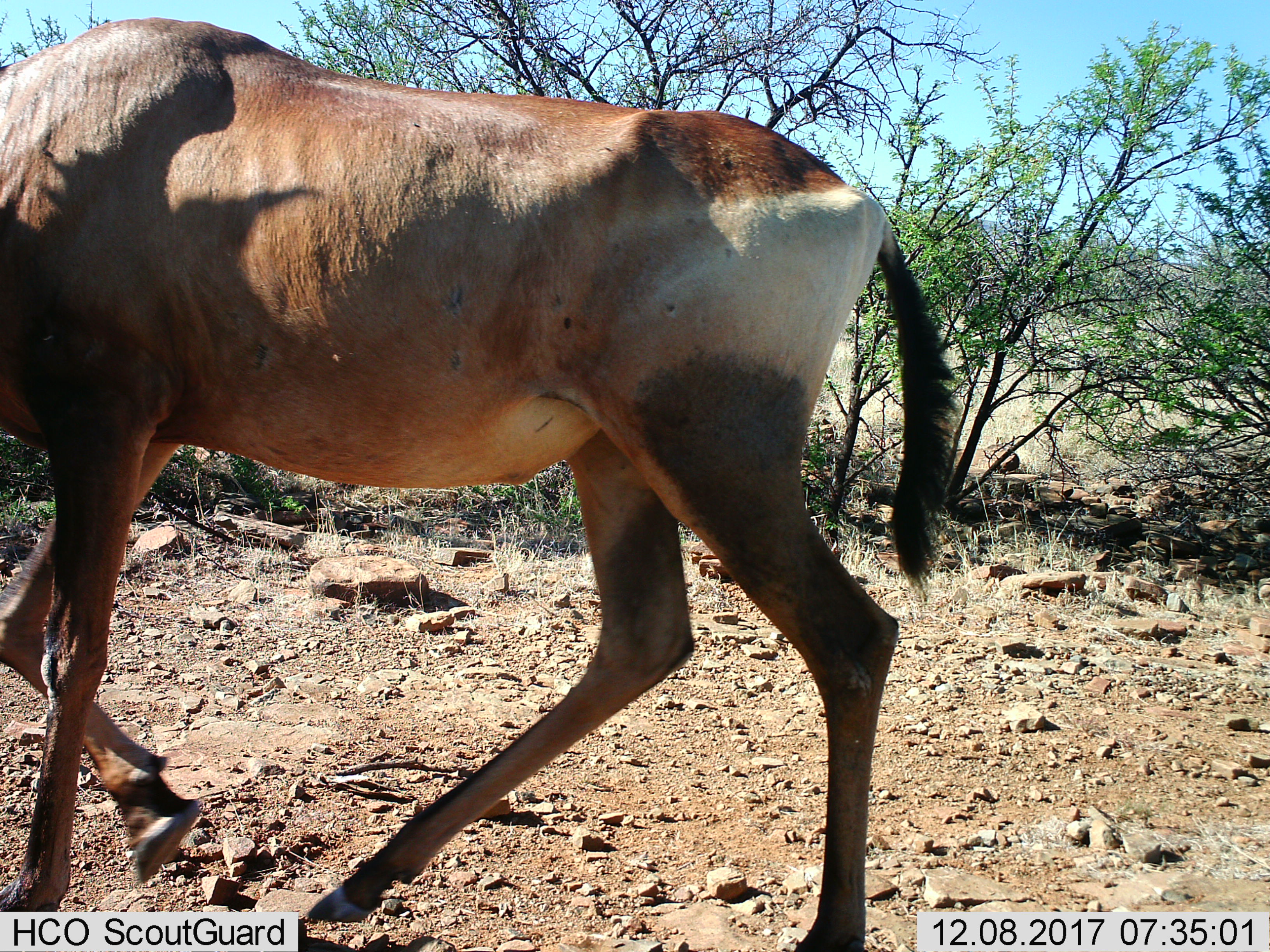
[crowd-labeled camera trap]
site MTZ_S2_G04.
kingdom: Animalia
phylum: Chordata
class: Mammalia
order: Artiodactyla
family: Bovidae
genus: Alcelaphus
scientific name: Alcelaphus buselaphus caama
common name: red hartebeest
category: hartebeestred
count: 1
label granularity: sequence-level